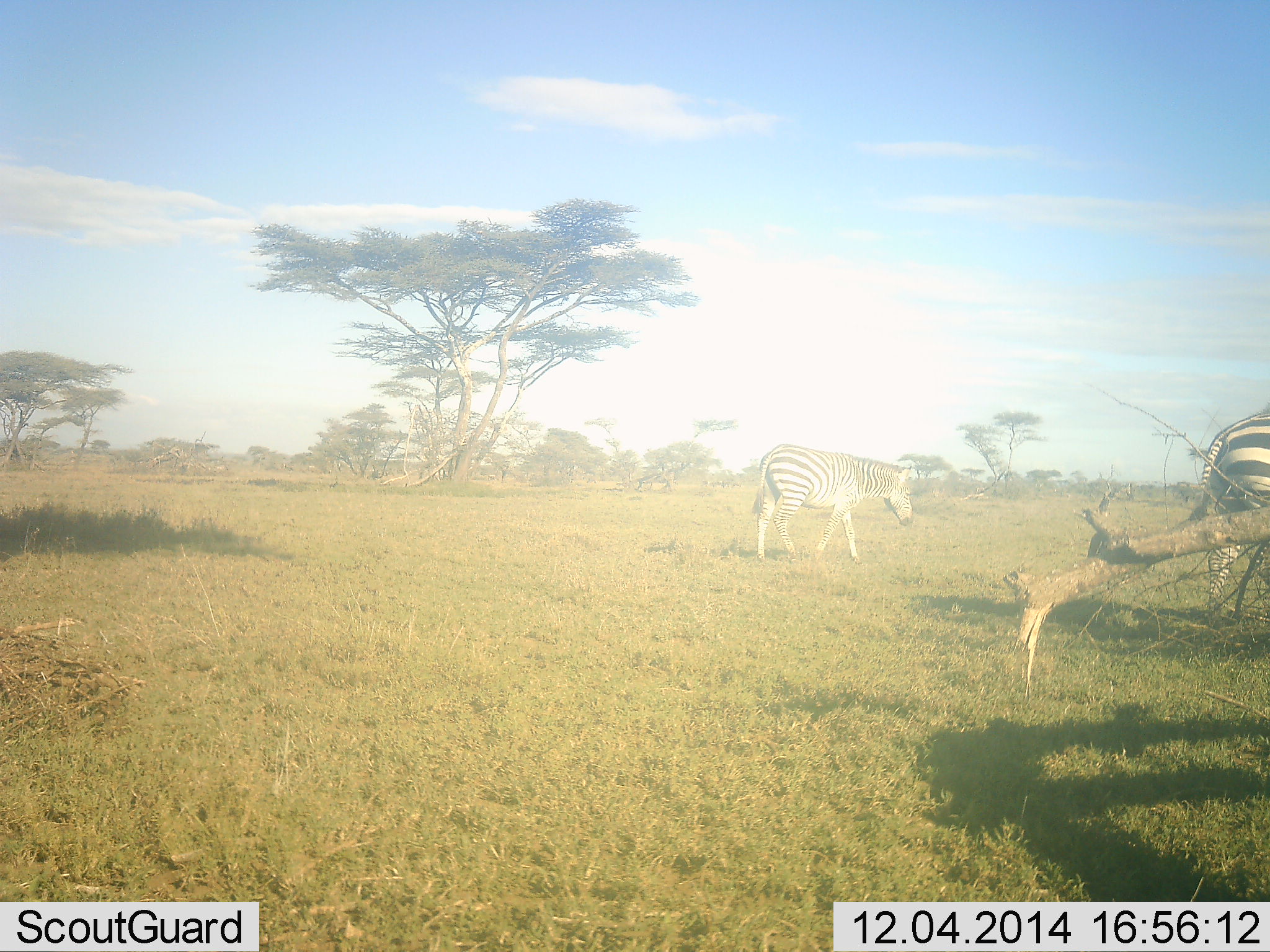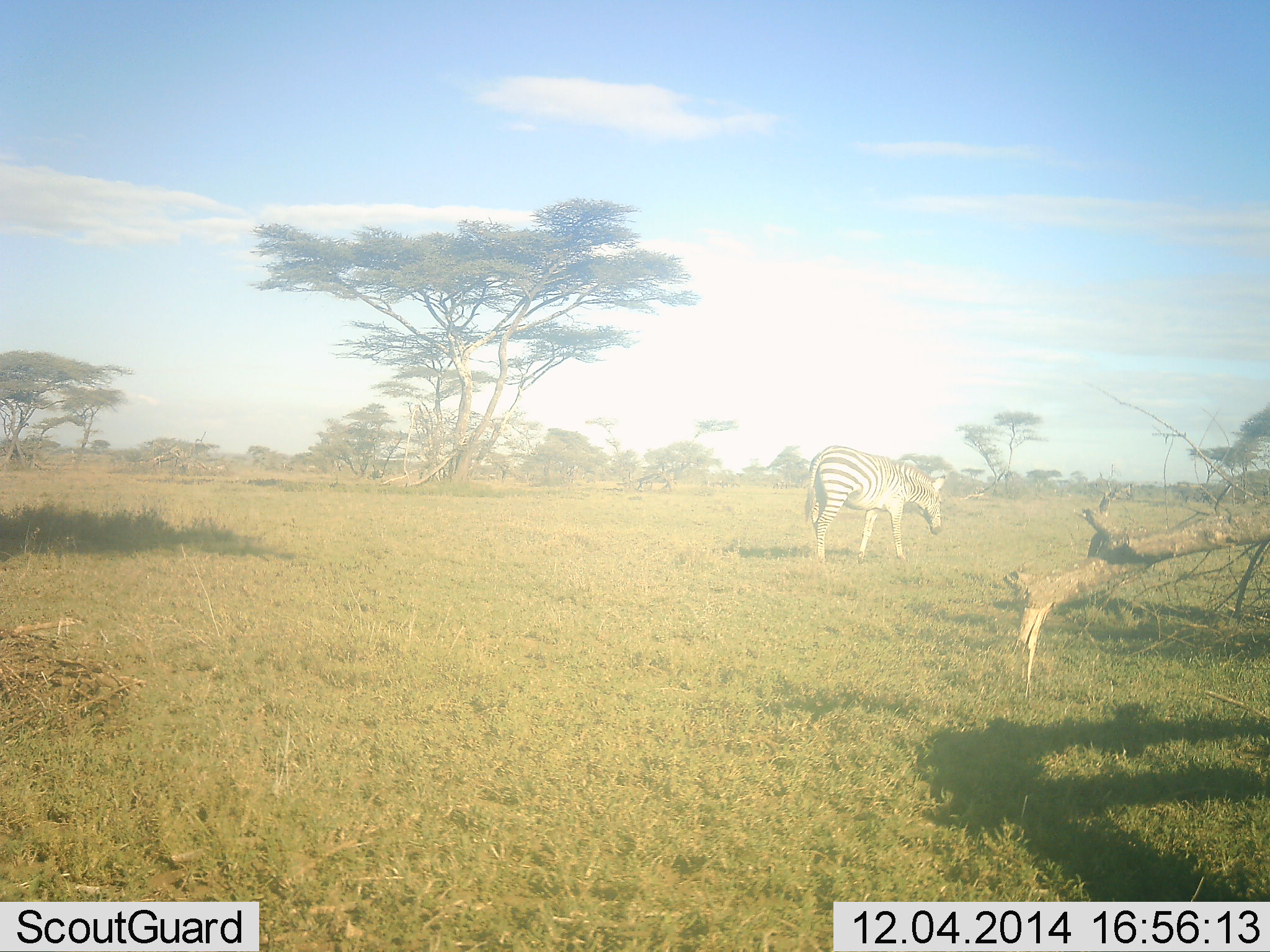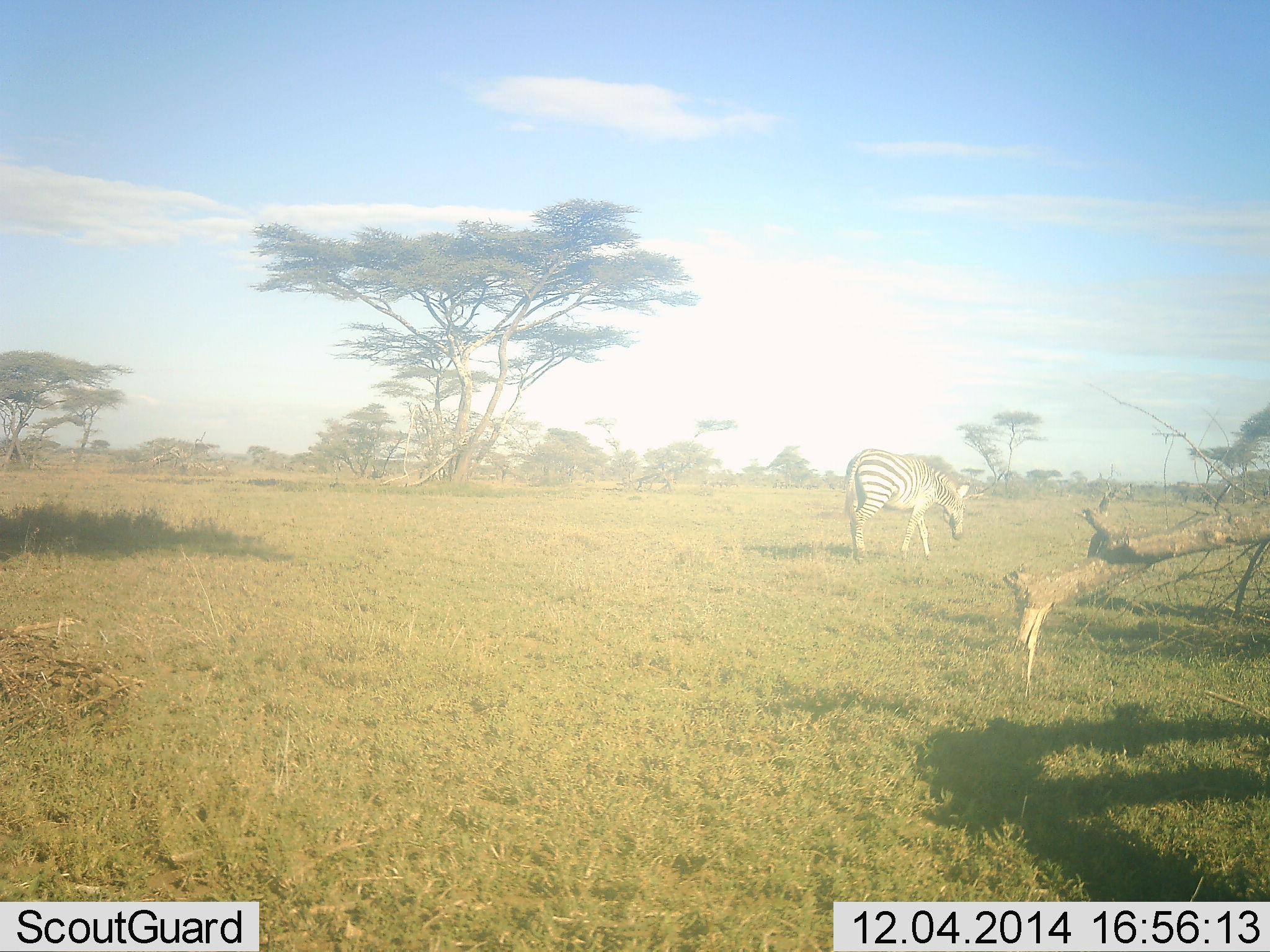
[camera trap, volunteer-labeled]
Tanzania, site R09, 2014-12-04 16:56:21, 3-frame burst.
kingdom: Animalia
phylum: Chordata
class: Mammalia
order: Perissodactyla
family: Equidae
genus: Equus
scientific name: Equus quagga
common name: plains zebra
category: zebra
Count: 2.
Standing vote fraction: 20%.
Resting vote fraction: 0%.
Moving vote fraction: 80%.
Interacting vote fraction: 0%.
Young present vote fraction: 0%.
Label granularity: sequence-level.